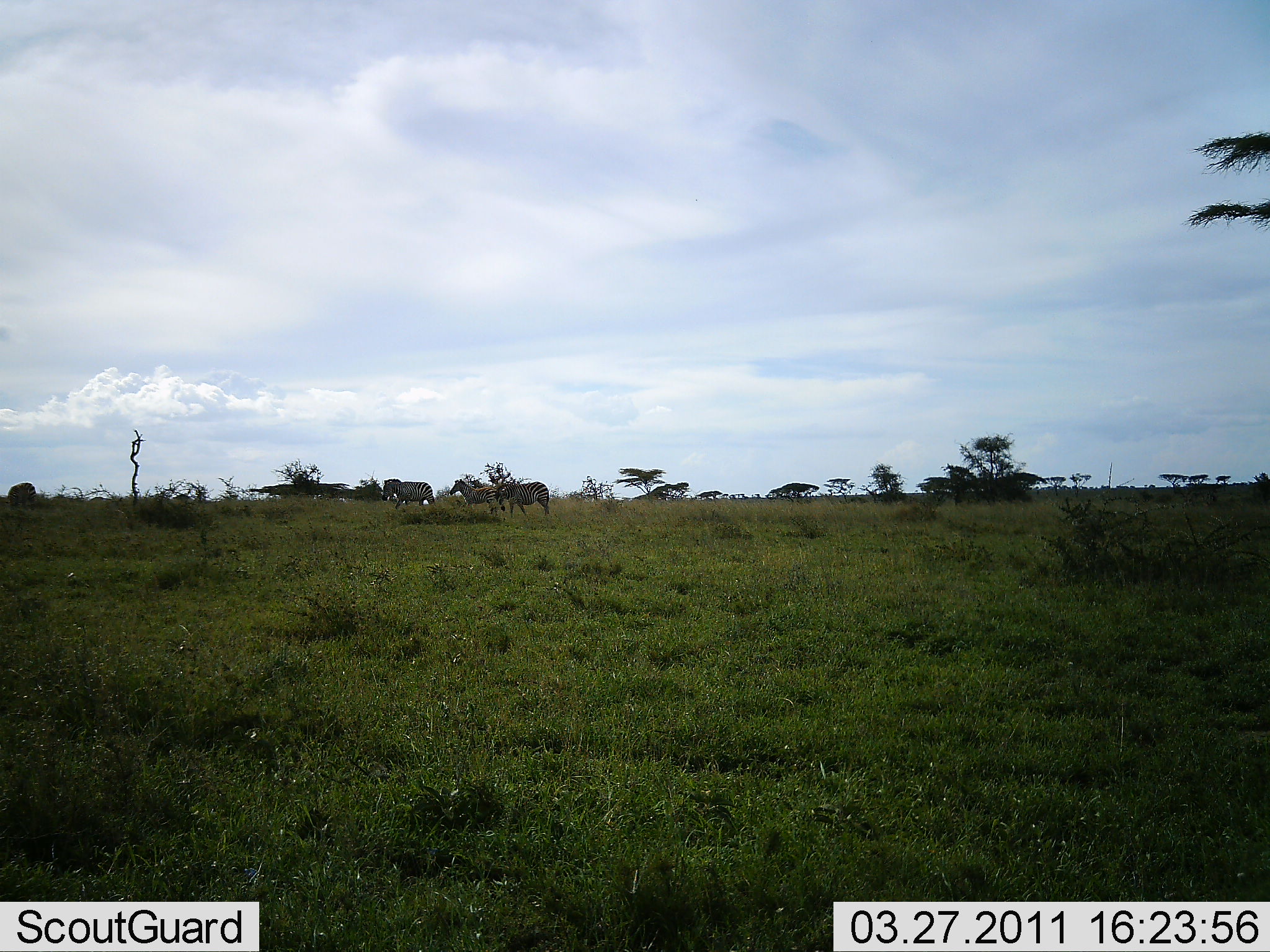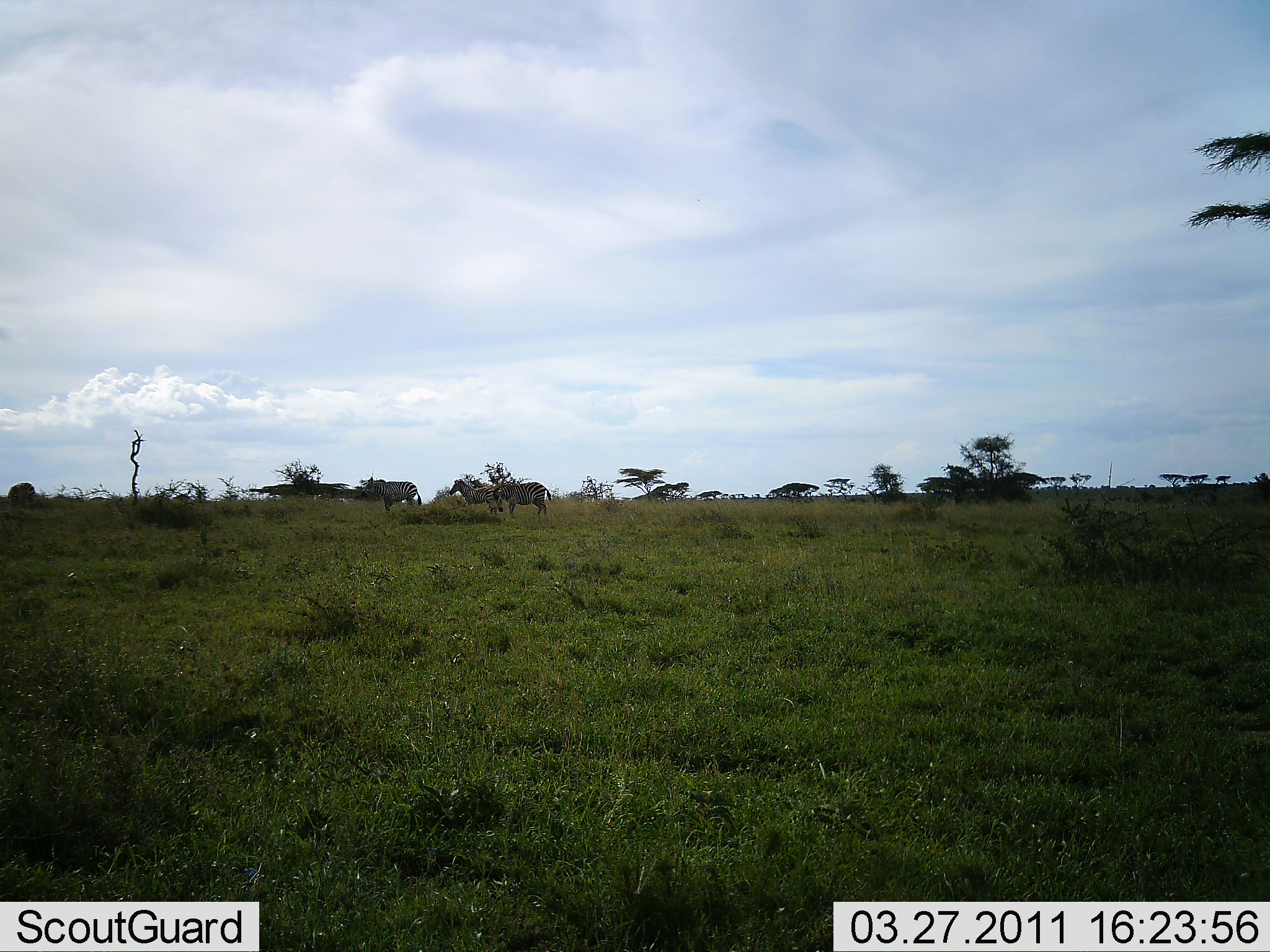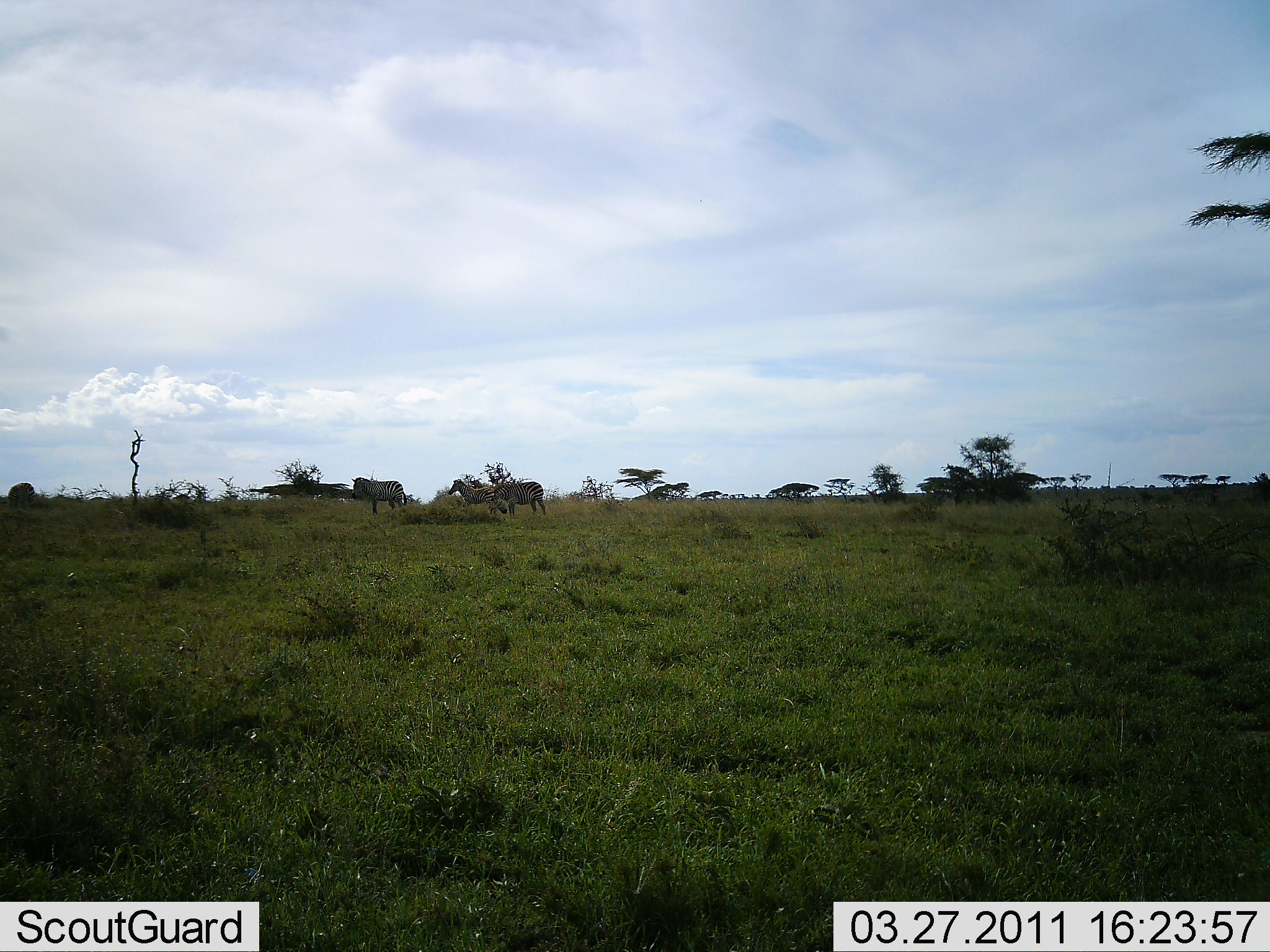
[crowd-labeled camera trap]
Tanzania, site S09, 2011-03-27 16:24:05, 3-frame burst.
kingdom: Animalia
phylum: Chordata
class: Mammalia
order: Perissodactyla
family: Equidae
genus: Equus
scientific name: Equus quagga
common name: plains zebra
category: zebra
Zebra (plains zebra) (Equus quagga), count 3. Behavior (volunteer vote fractions): standing 29%, resting 0%, moving 86%, interacting 0%. Young present (vote fraction): 0%. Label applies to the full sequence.